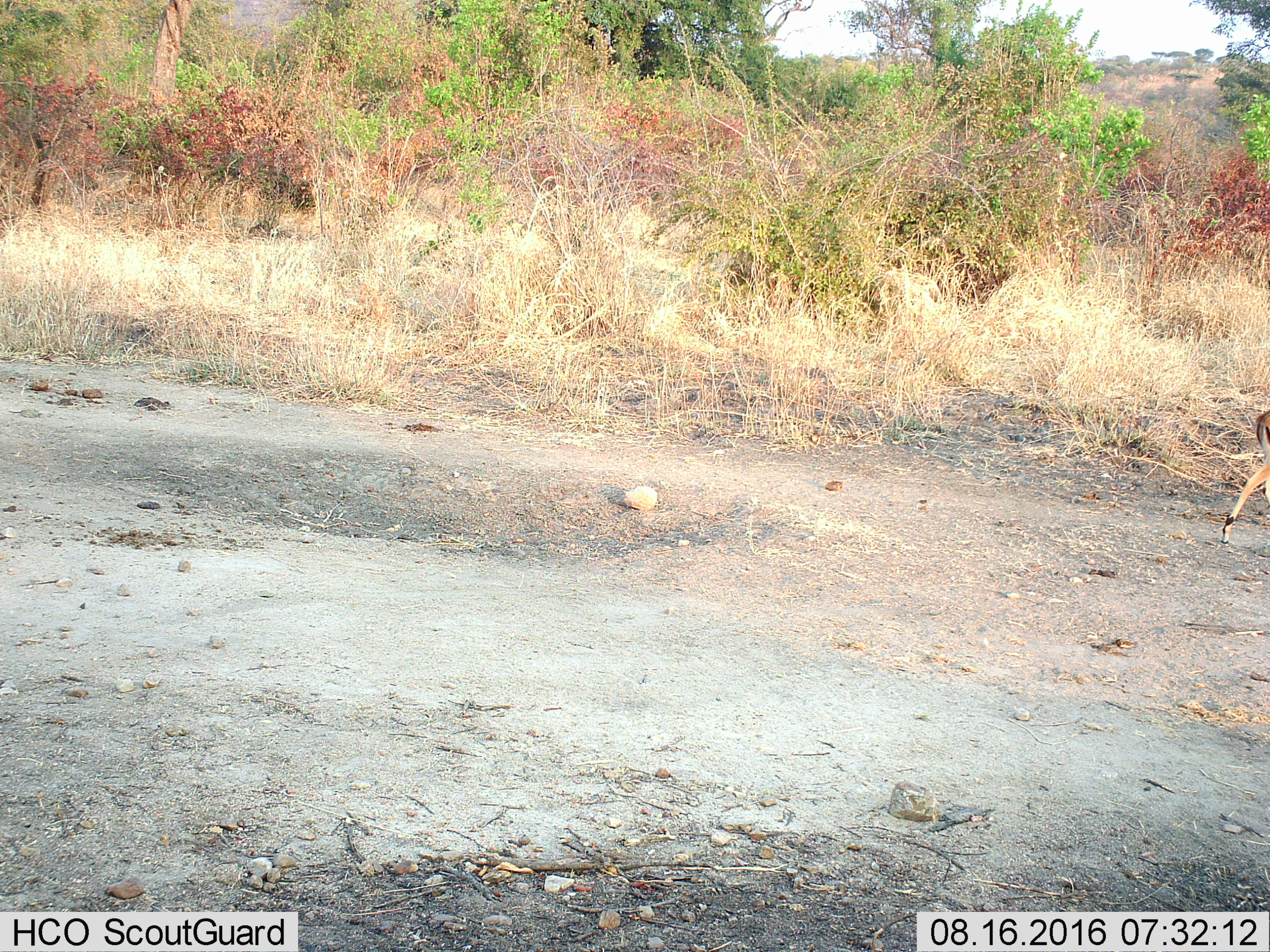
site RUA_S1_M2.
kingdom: Animalia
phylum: Chordata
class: Mammalia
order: Artiodactyla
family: Bovidae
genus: Aepyceros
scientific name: Aepyceros melampus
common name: impala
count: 1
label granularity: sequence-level